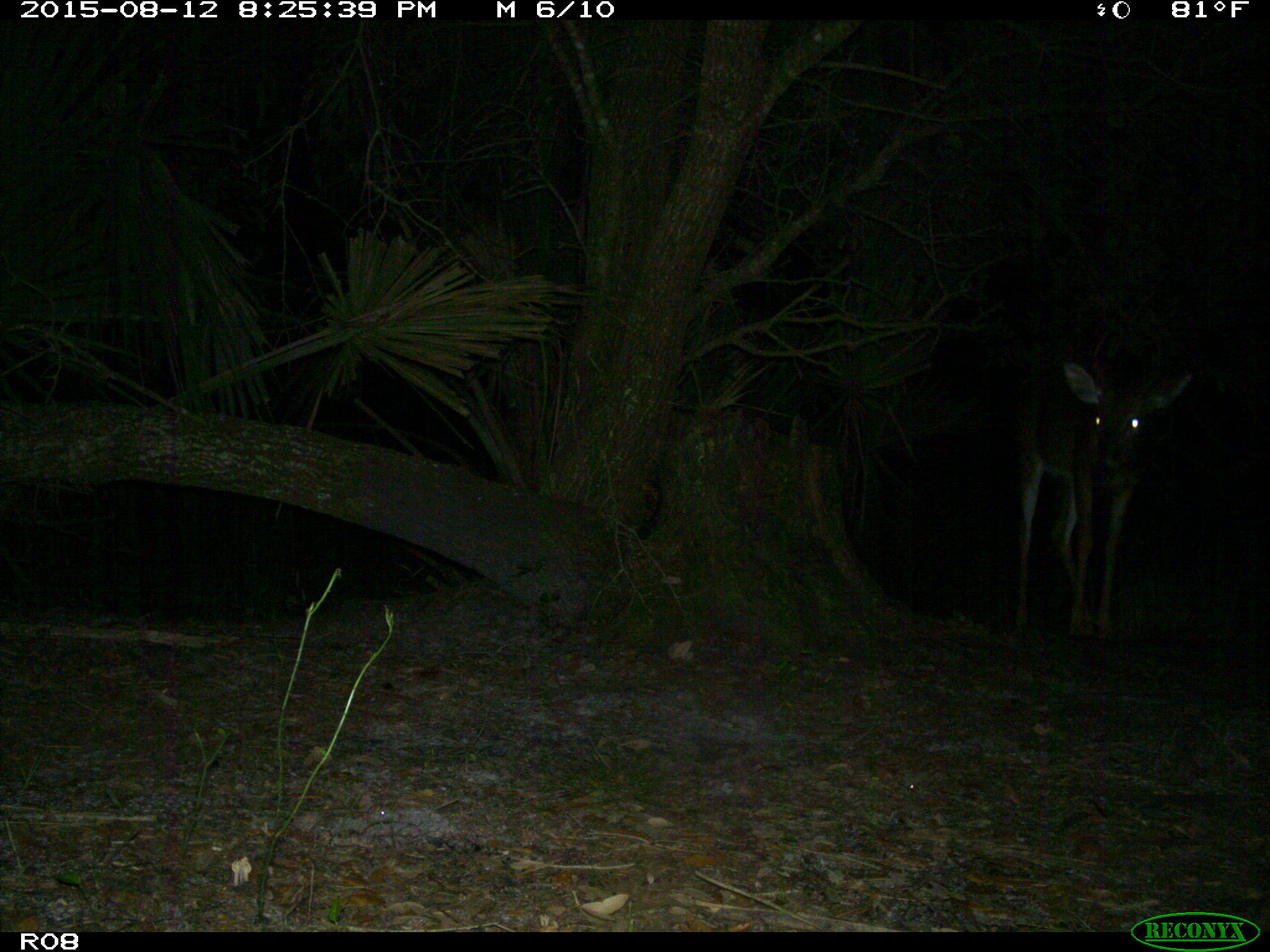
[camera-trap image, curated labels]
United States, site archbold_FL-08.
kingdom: Animalia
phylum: Chordata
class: Mammalia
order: Artiodactyla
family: Cervidae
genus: Odocoileus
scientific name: Odocoileus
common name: deer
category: unidentified deer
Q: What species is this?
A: Unidentified deer (deer) (Odocoileus).